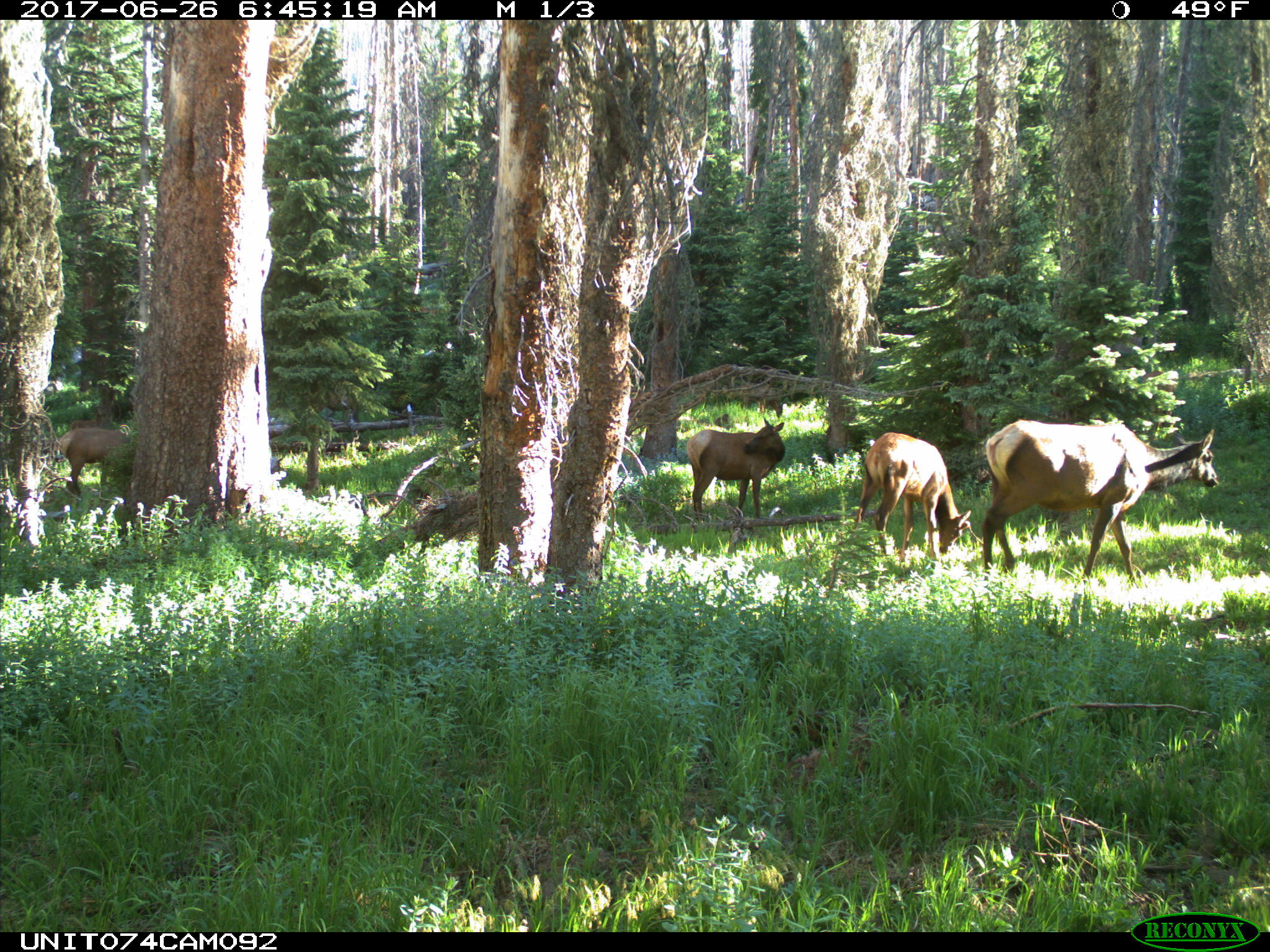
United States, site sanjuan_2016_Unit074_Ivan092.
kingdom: Animalia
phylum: Chordata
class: Mammalia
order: Artiodactyla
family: Cervidae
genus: Cervus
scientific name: Cervus elaphus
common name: red deer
Cervus elaphus (red deer).